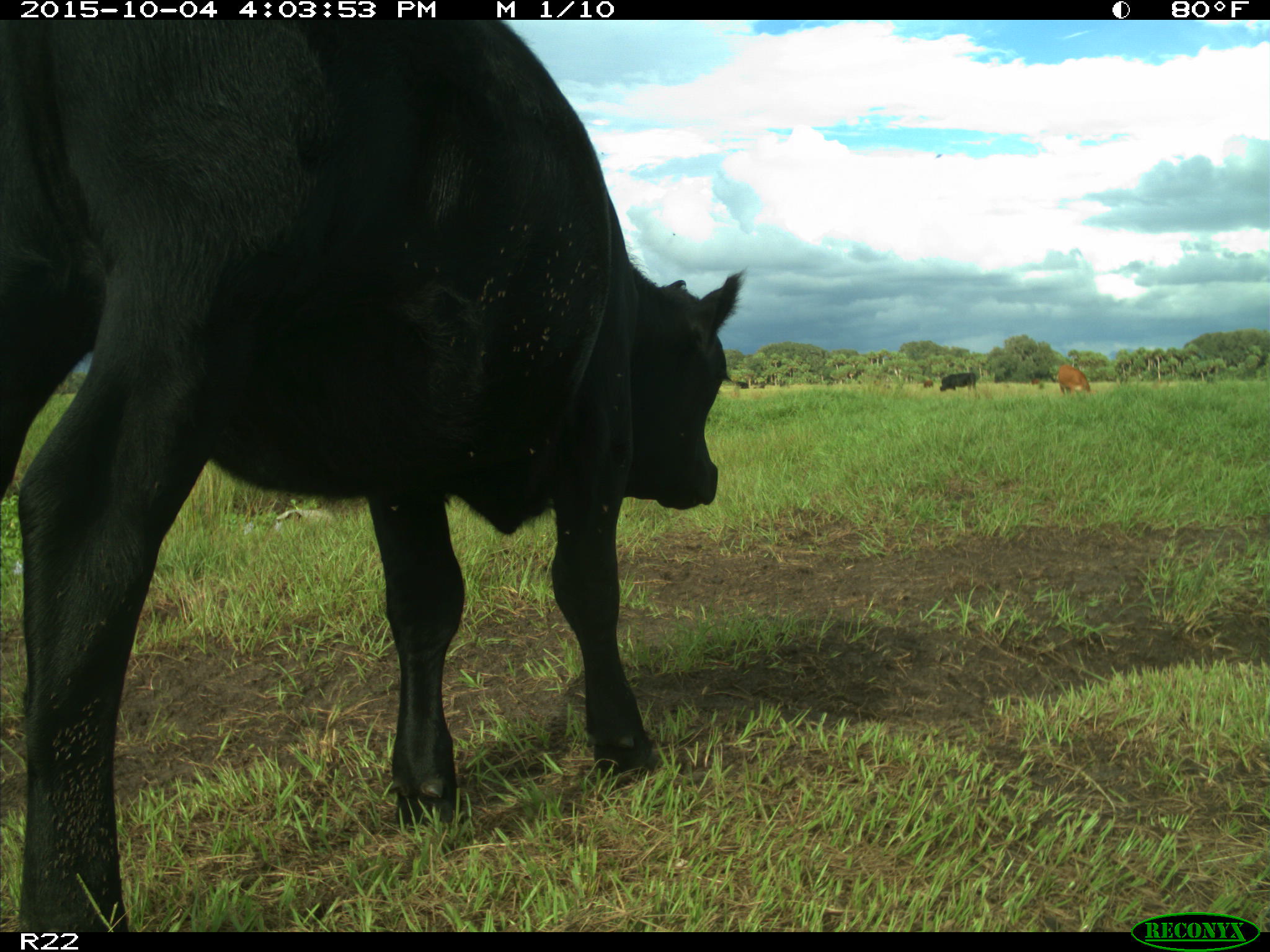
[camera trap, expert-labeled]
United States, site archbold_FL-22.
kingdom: Animalia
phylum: Chordata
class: Mammalia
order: Artiodactyla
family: Bovidae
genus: Bos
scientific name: Bos taurus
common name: domestic cow